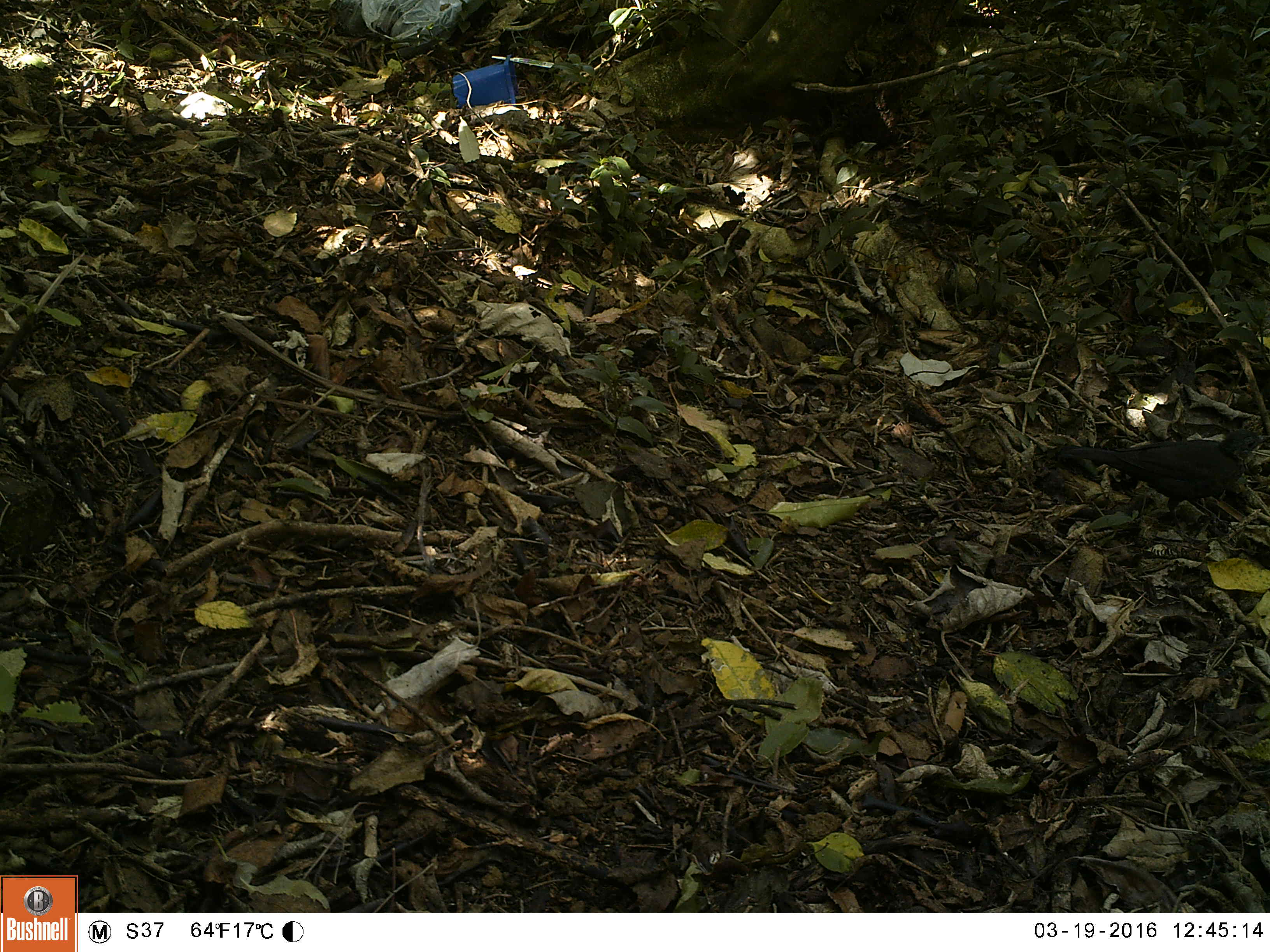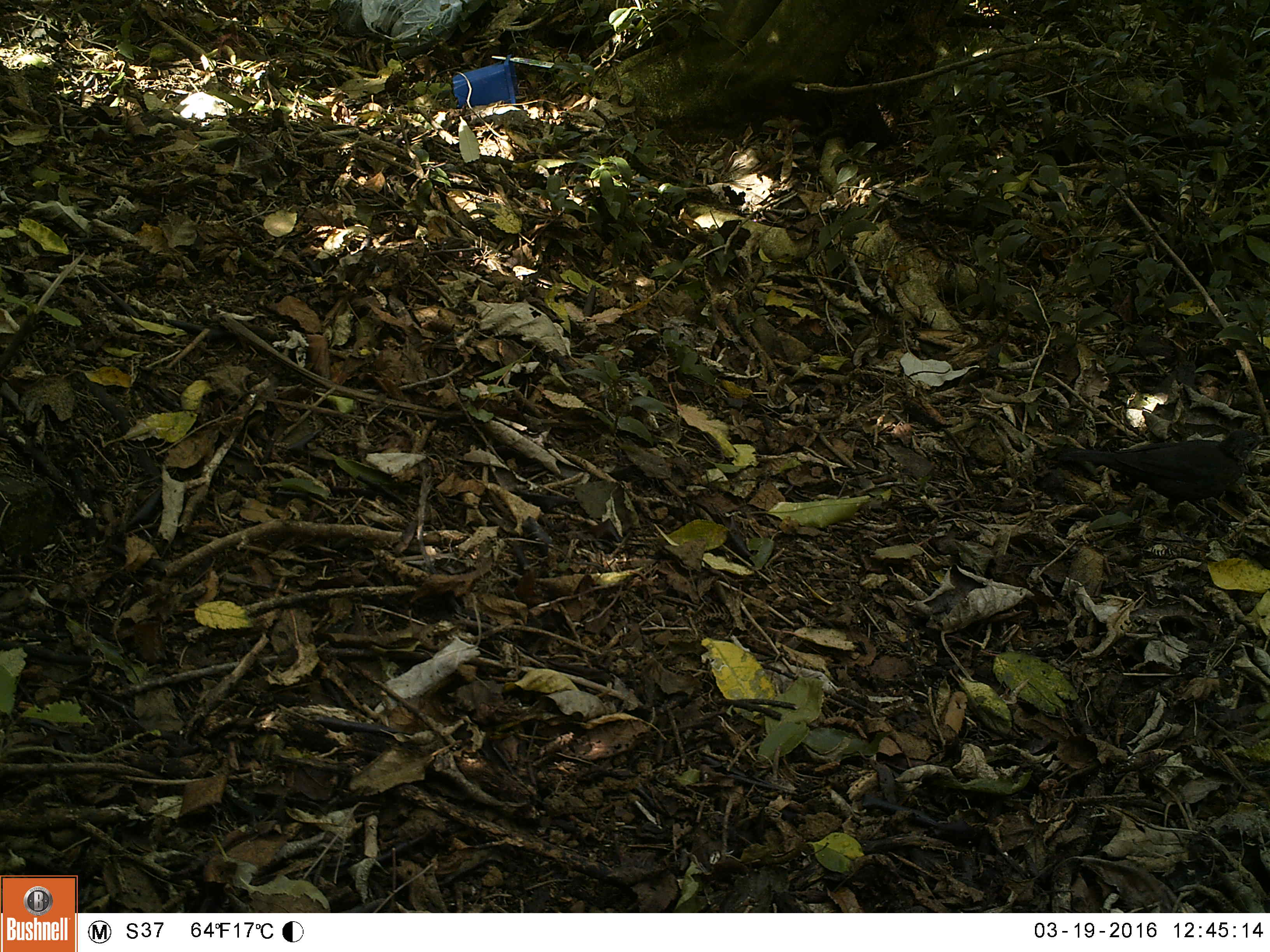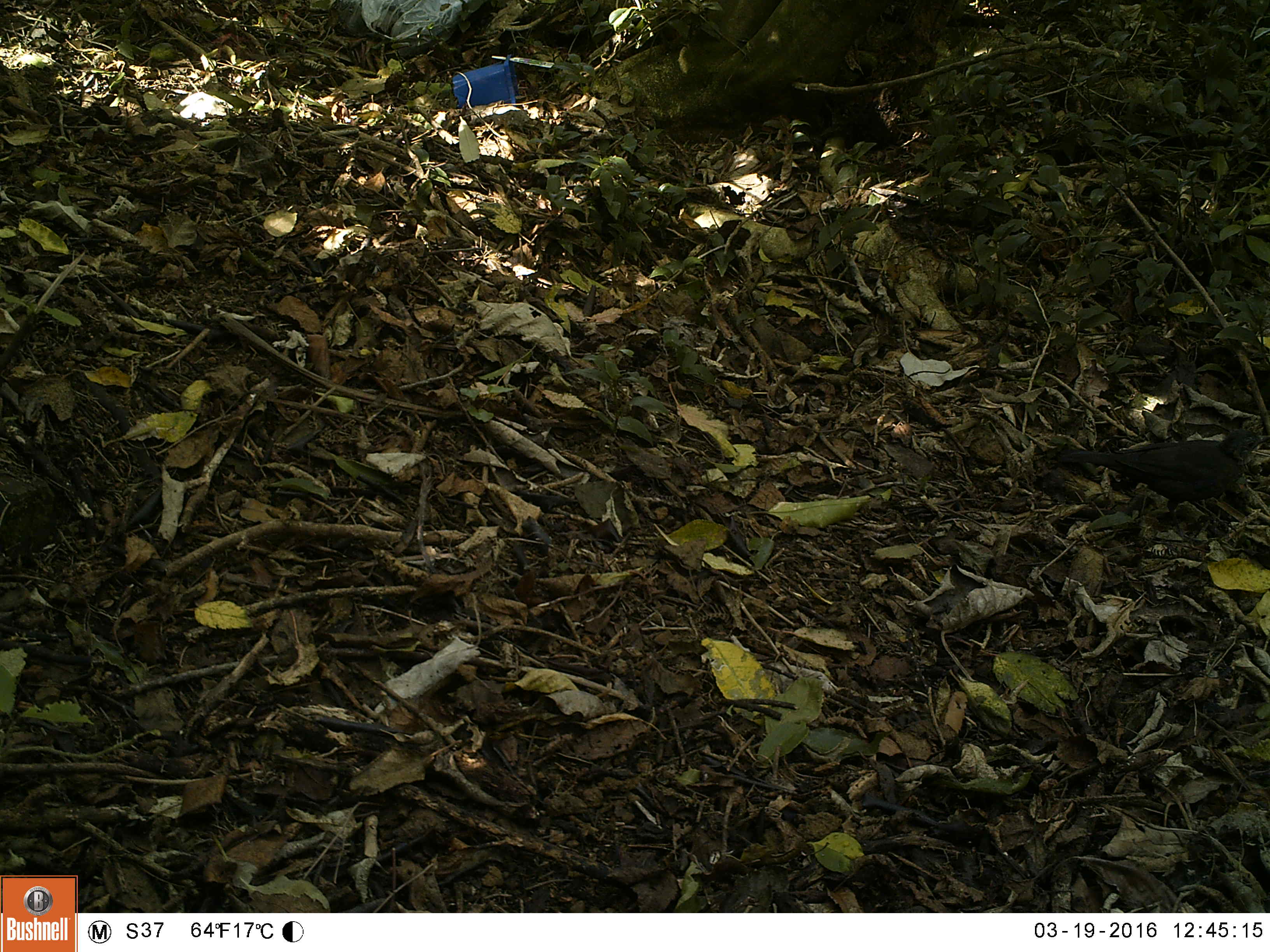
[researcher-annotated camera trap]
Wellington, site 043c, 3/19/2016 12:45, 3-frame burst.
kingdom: Animalia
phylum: Chordata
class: Aves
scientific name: Aves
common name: bird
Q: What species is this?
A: Bird (Aves).